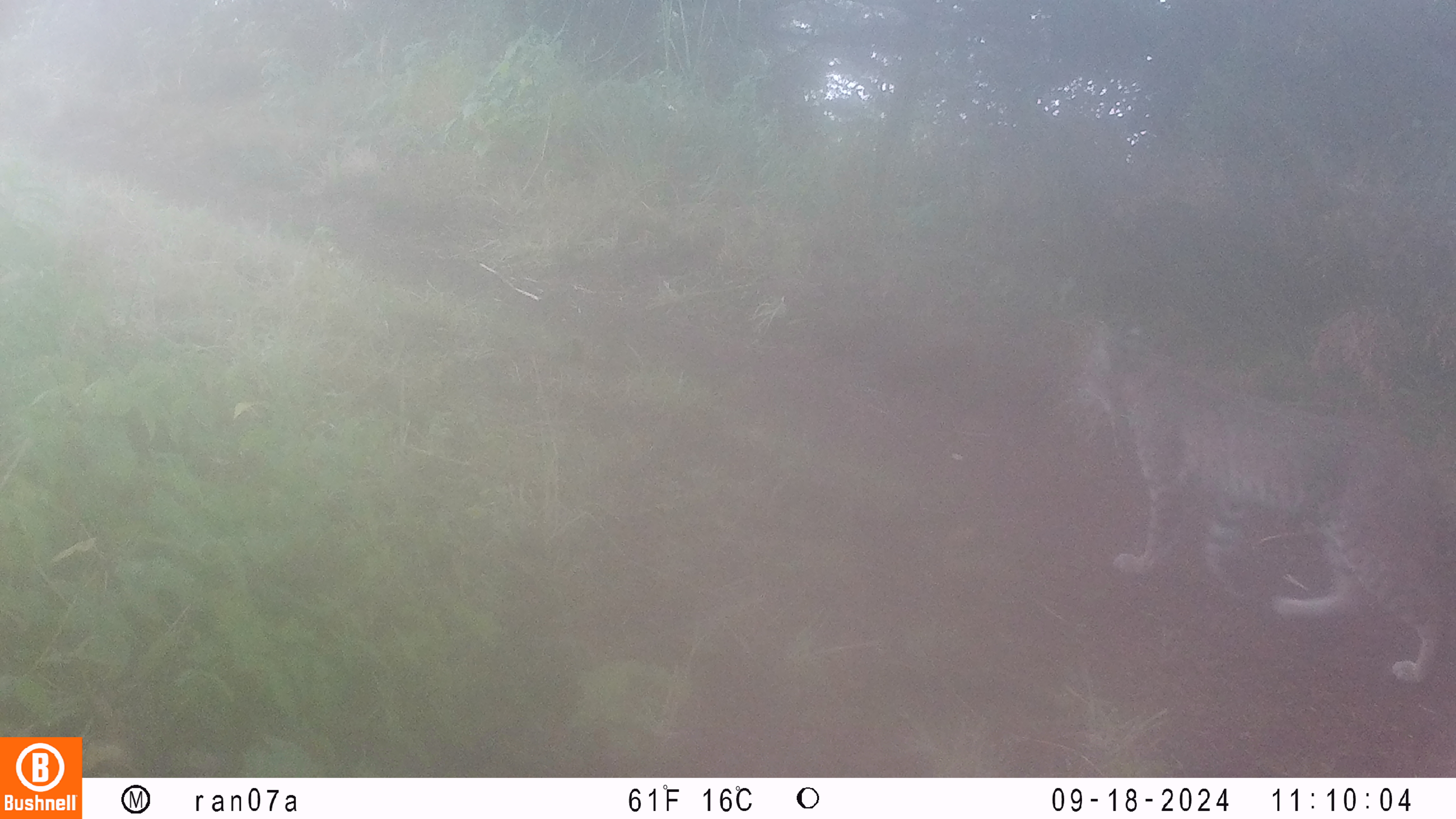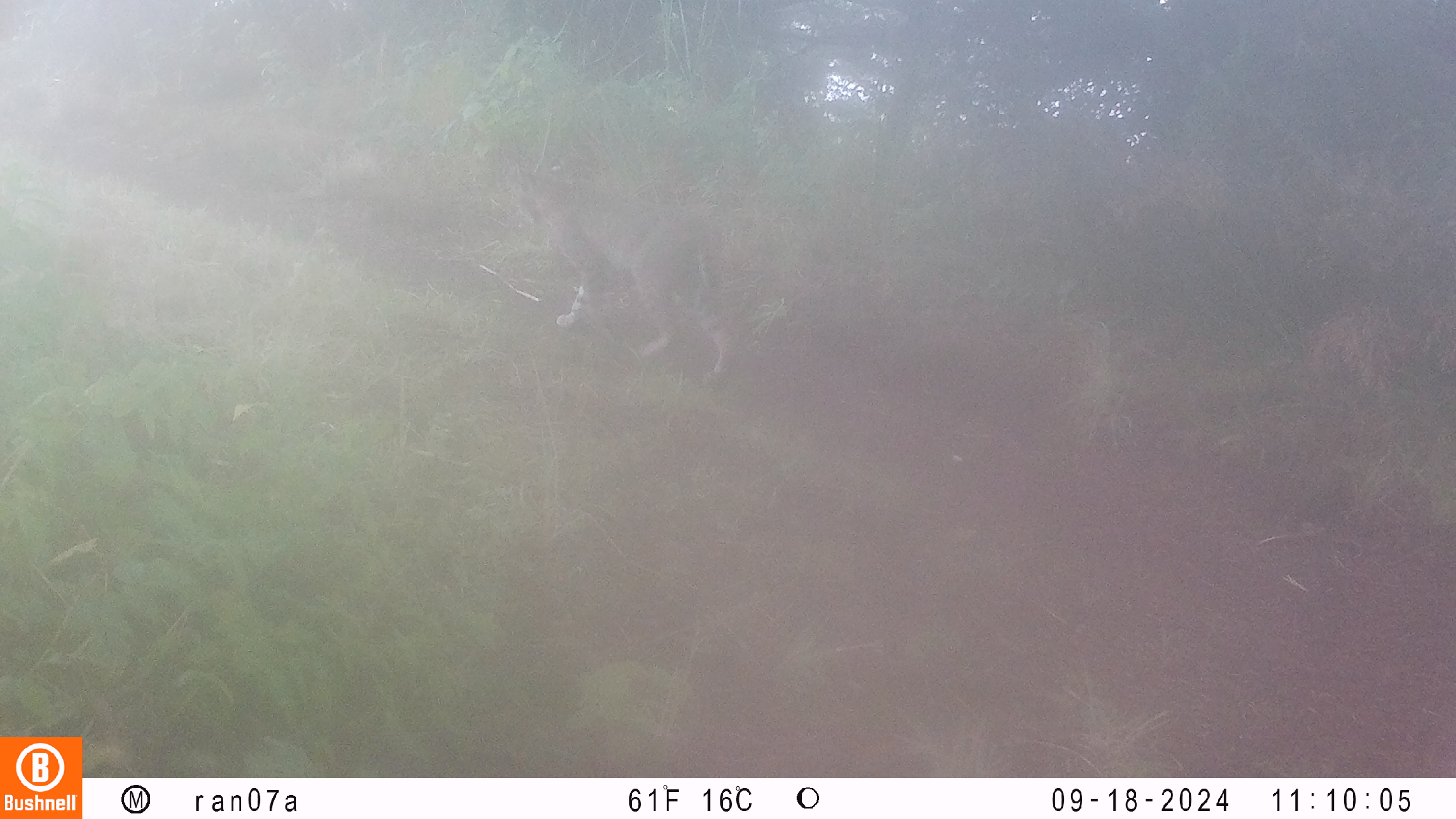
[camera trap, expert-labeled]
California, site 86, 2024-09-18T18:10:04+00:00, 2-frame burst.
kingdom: Animalia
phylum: Chordata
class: Mammalia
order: Carnivora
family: Felidae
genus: Lynx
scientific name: Lynx rufus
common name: bobcat